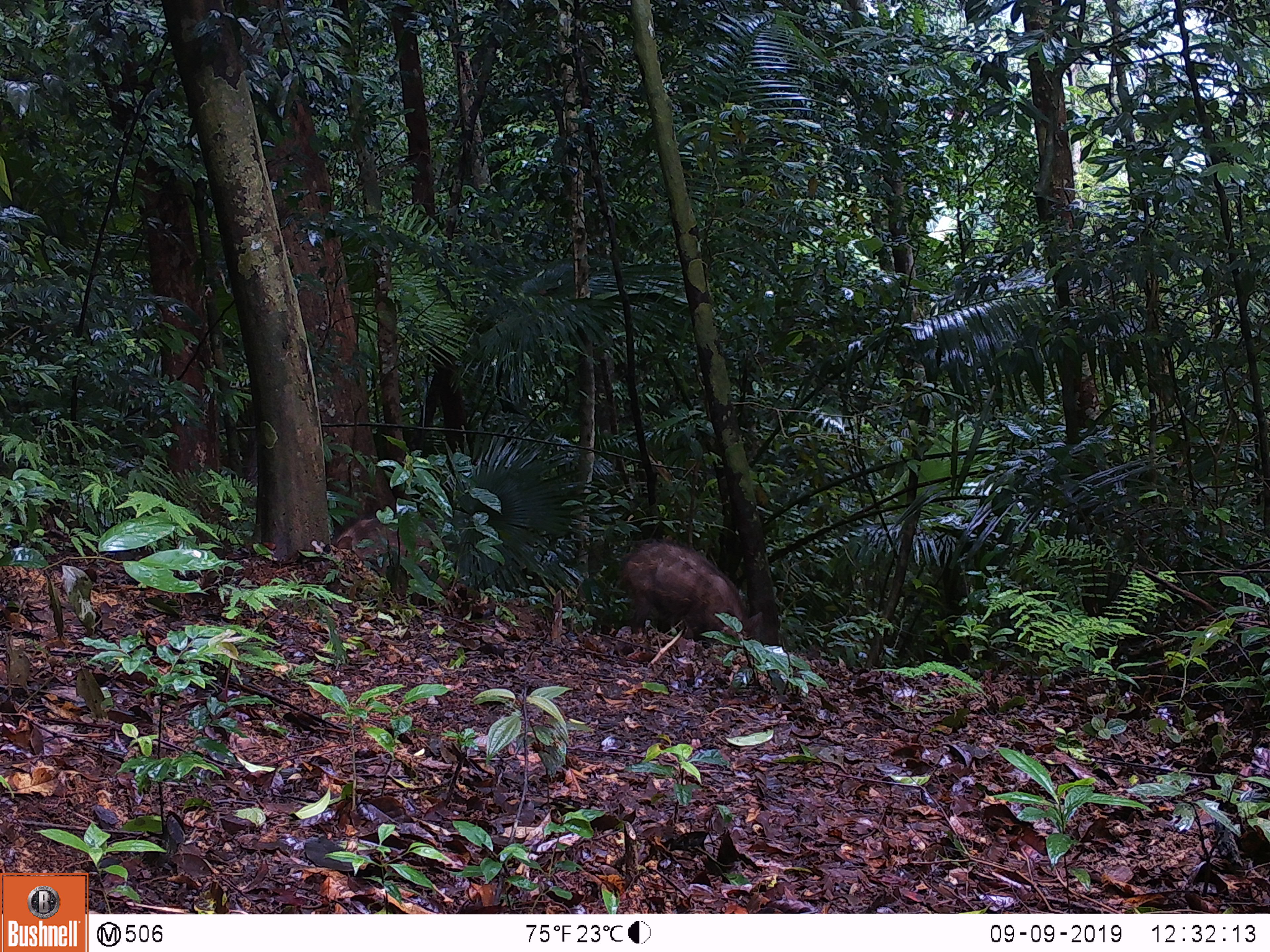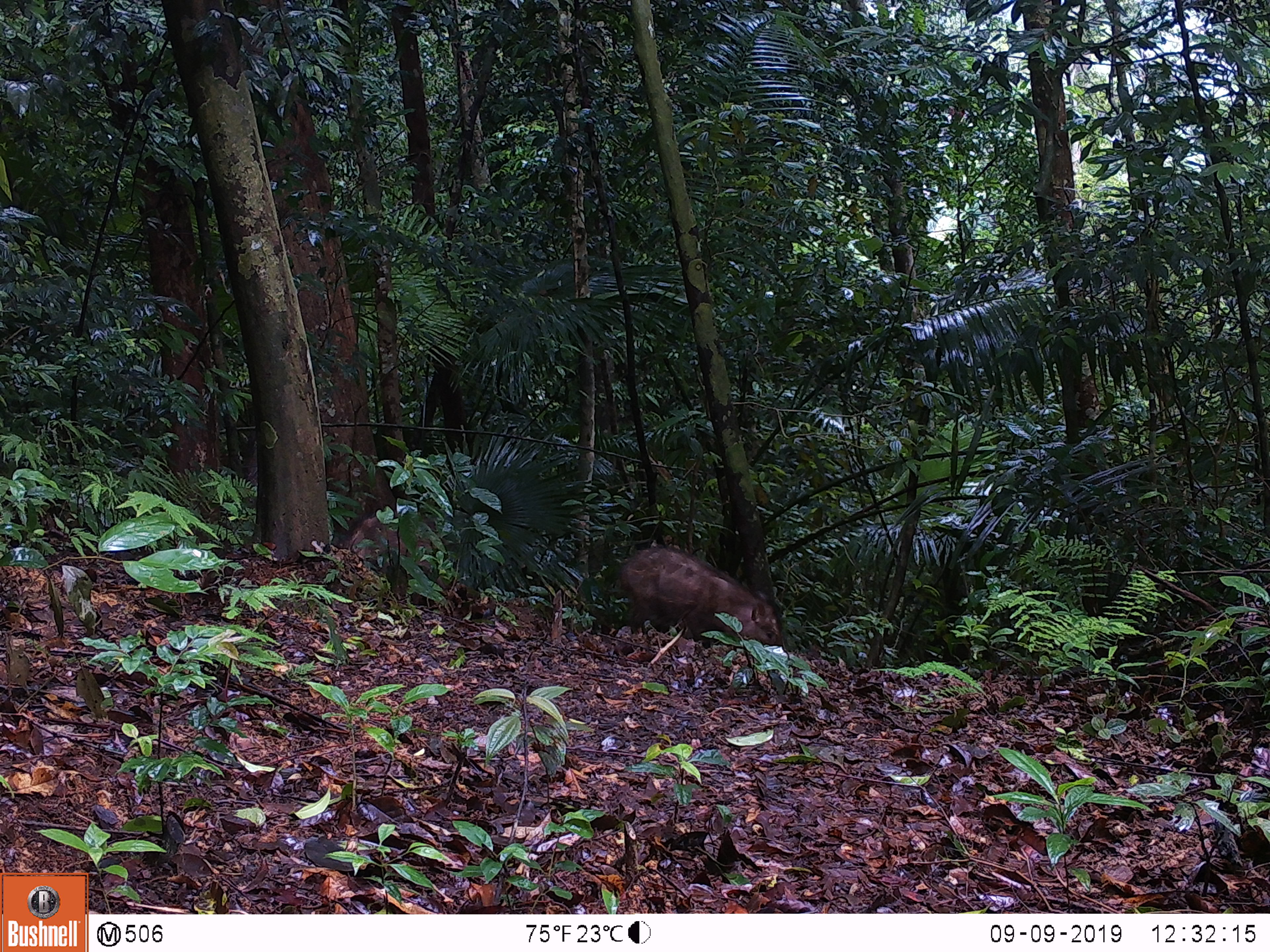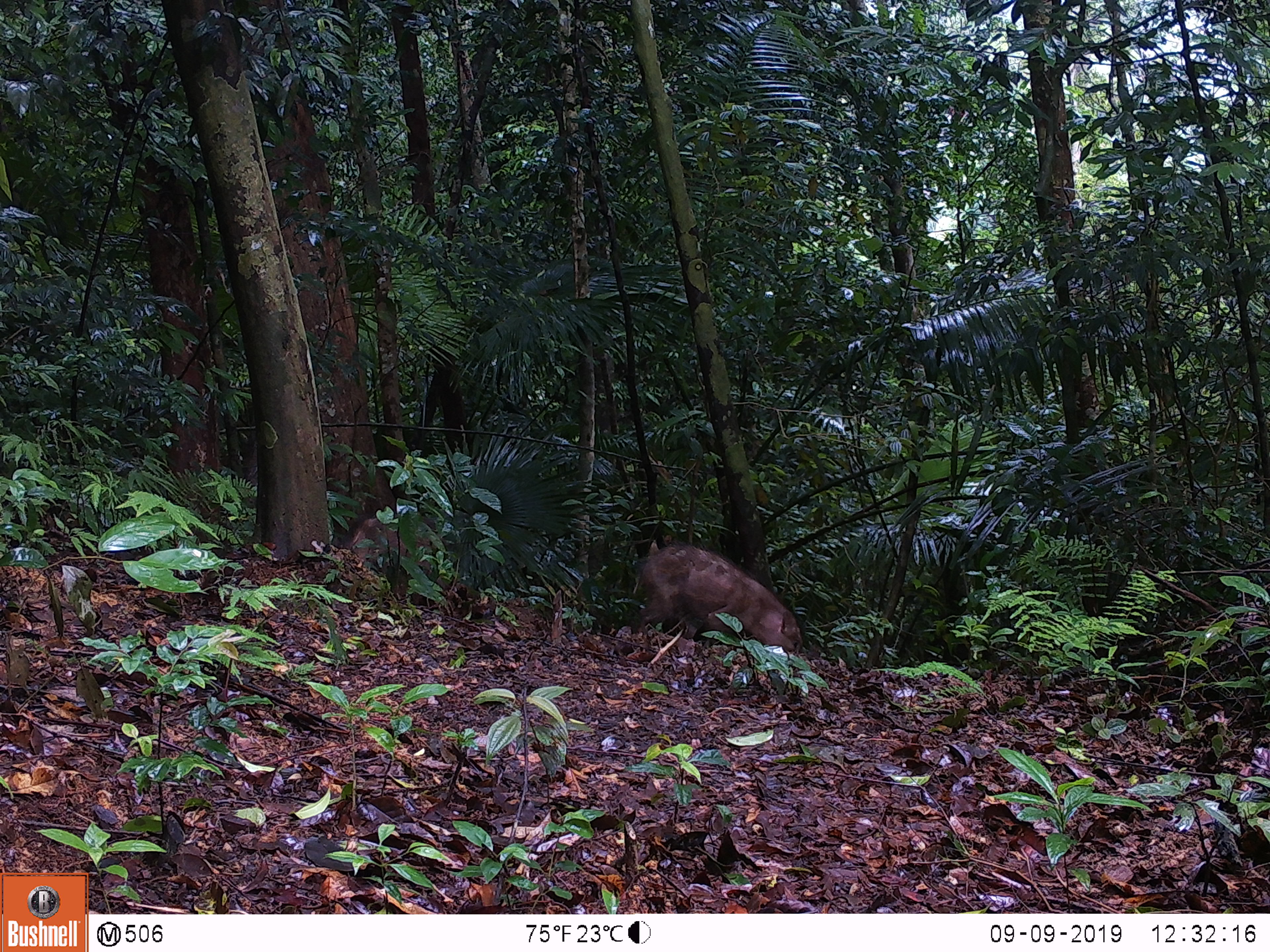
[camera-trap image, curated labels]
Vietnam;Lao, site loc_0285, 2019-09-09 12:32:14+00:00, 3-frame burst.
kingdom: Animalia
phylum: Chordata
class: Mammalia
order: Artiodactyla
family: Suidae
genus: Sus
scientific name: Sus scrofa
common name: eurasian wild pig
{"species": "eurasian wild pig (Sus scrofa)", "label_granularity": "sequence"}